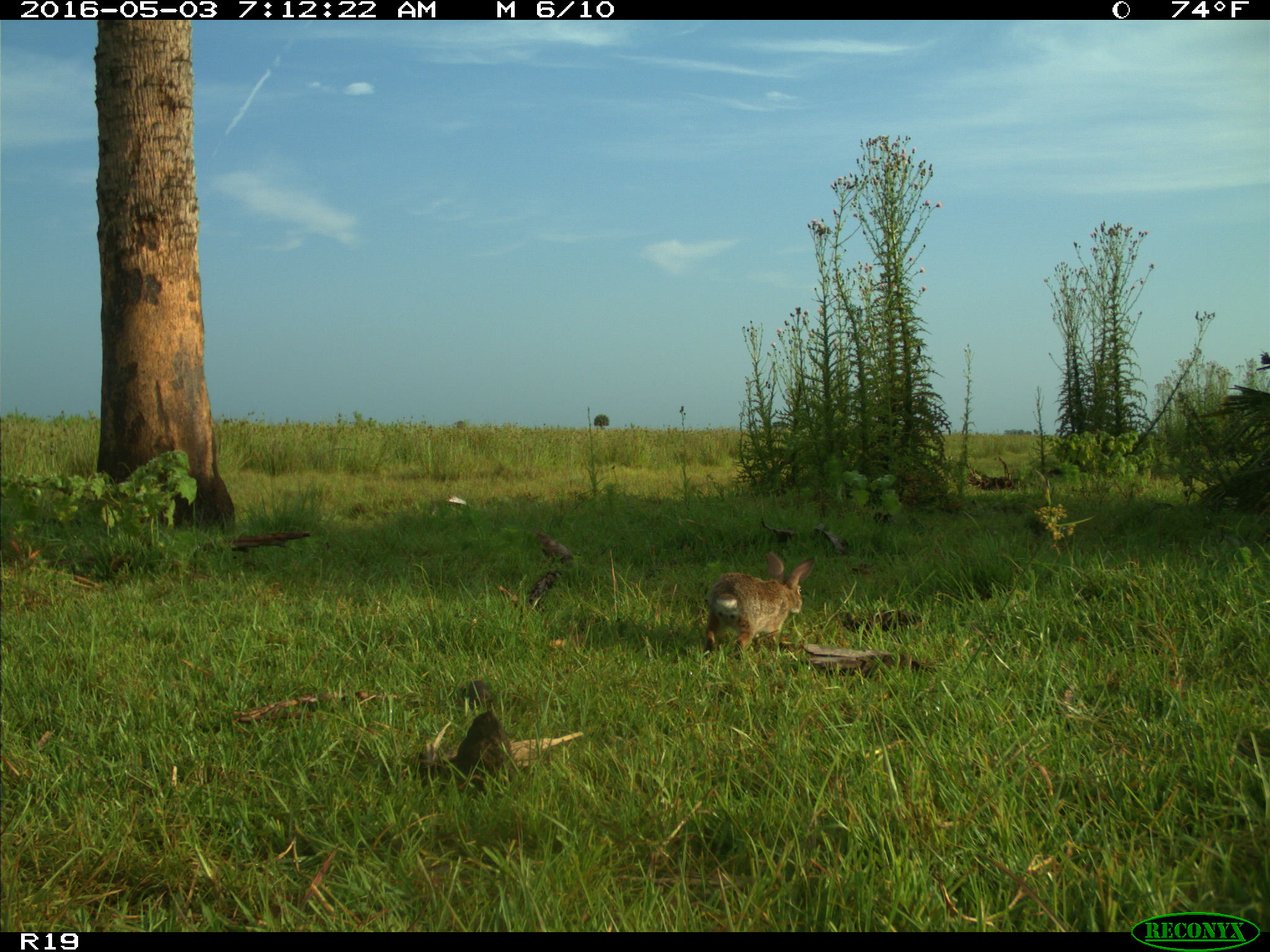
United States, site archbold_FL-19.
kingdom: Animalia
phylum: Chordata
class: Mammalia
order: Lagomorpha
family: Leporidae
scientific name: Leporidae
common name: rabbits and hares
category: unidentified rabbit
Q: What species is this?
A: Unidentified rabbit (rabbits and hares) (Leporidae).